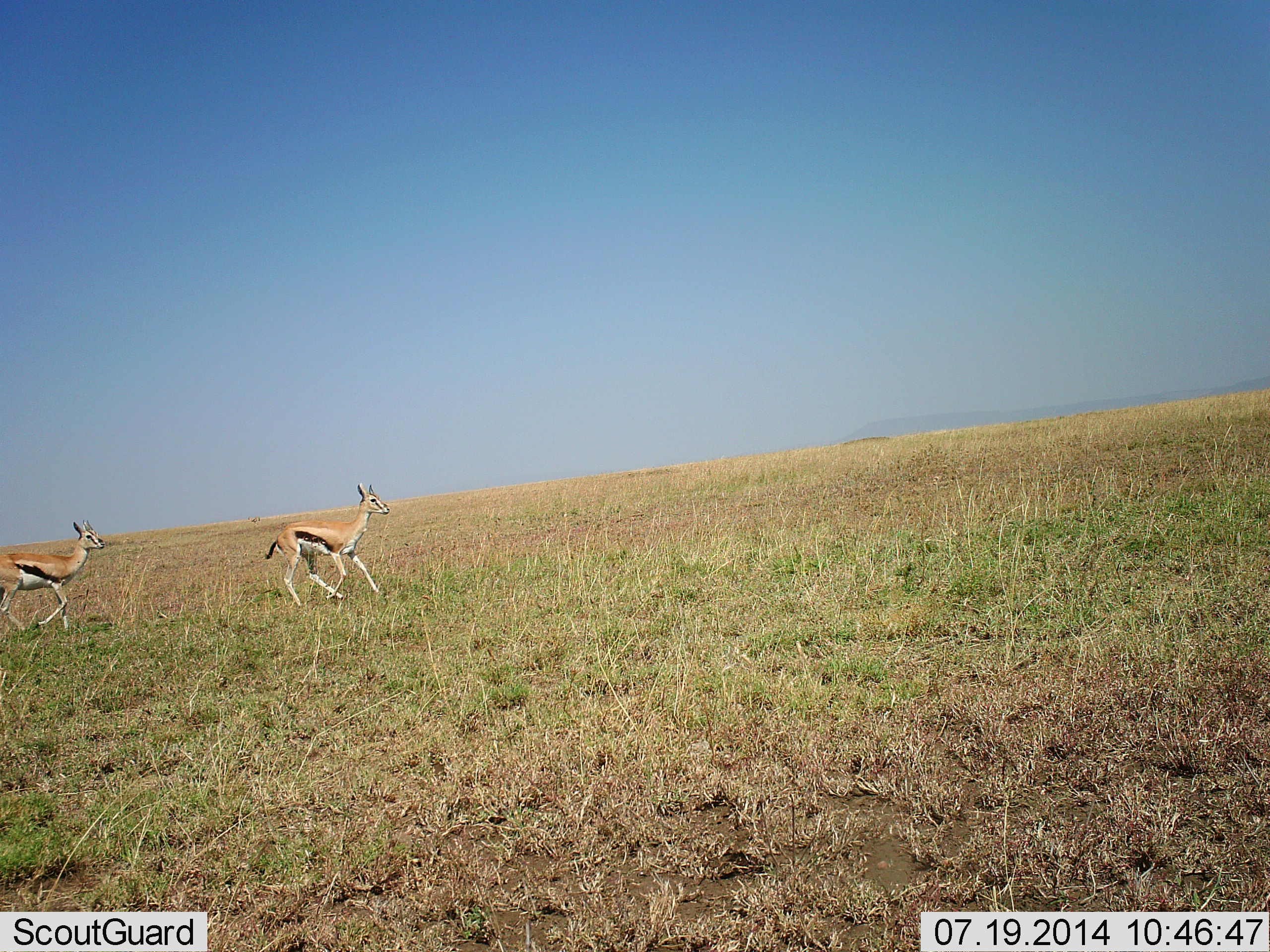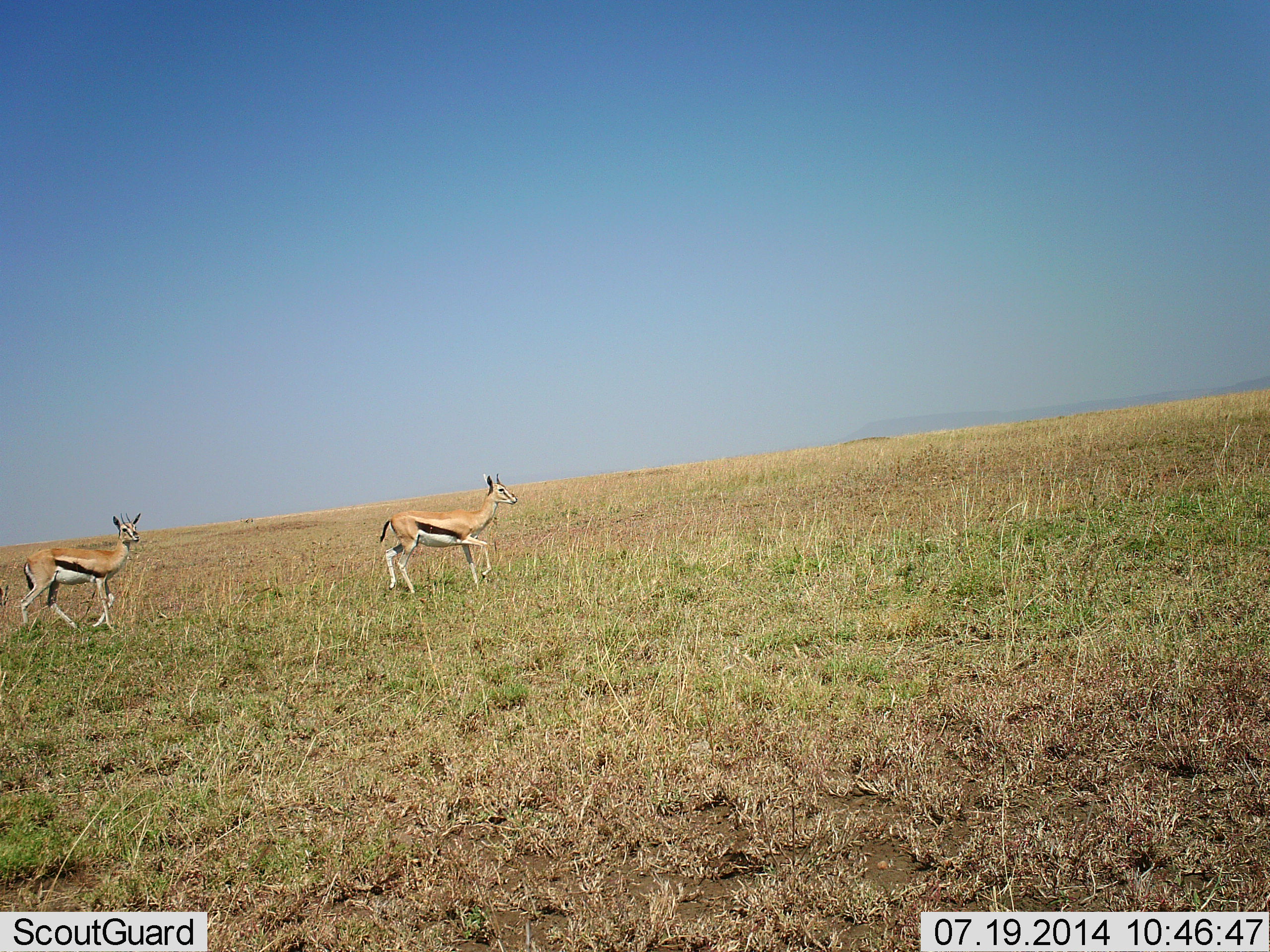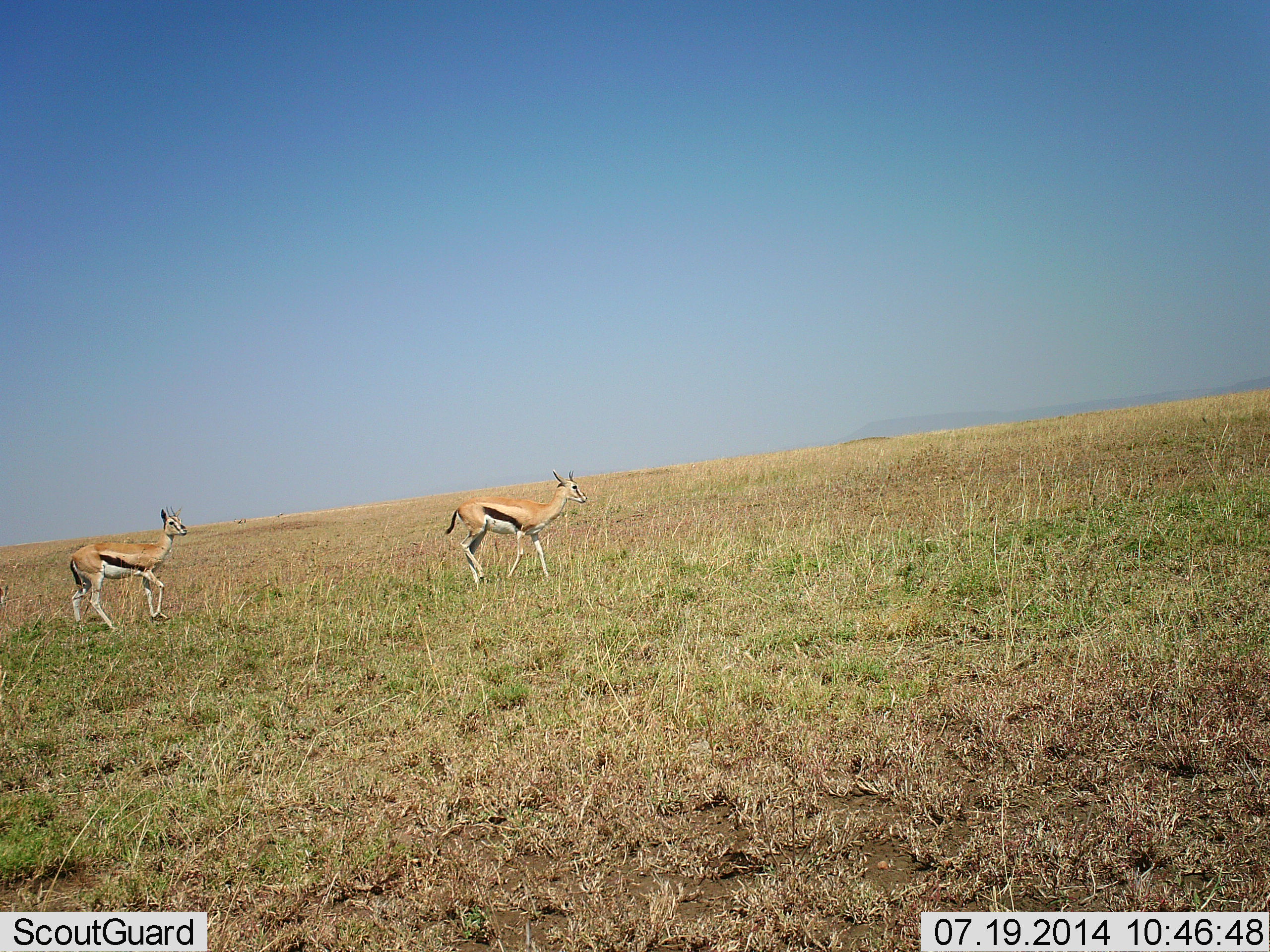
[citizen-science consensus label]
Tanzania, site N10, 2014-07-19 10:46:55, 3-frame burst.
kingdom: Animalia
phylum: Chordata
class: Mammalia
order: Artiodactyla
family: Bovidae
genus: Eudorcas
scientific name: Eudorcas thomsonii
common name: thomson's gazelle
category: gazellethomsons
Gazellethomsons (thomson's gazelle) (Eudorcas thomsonii), count 2. Behavior (volunteer vote fractions): standing 0%, resting 0%, moving 100%, interacting 0%. Young present (vote fraction): 0%. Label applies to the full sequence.